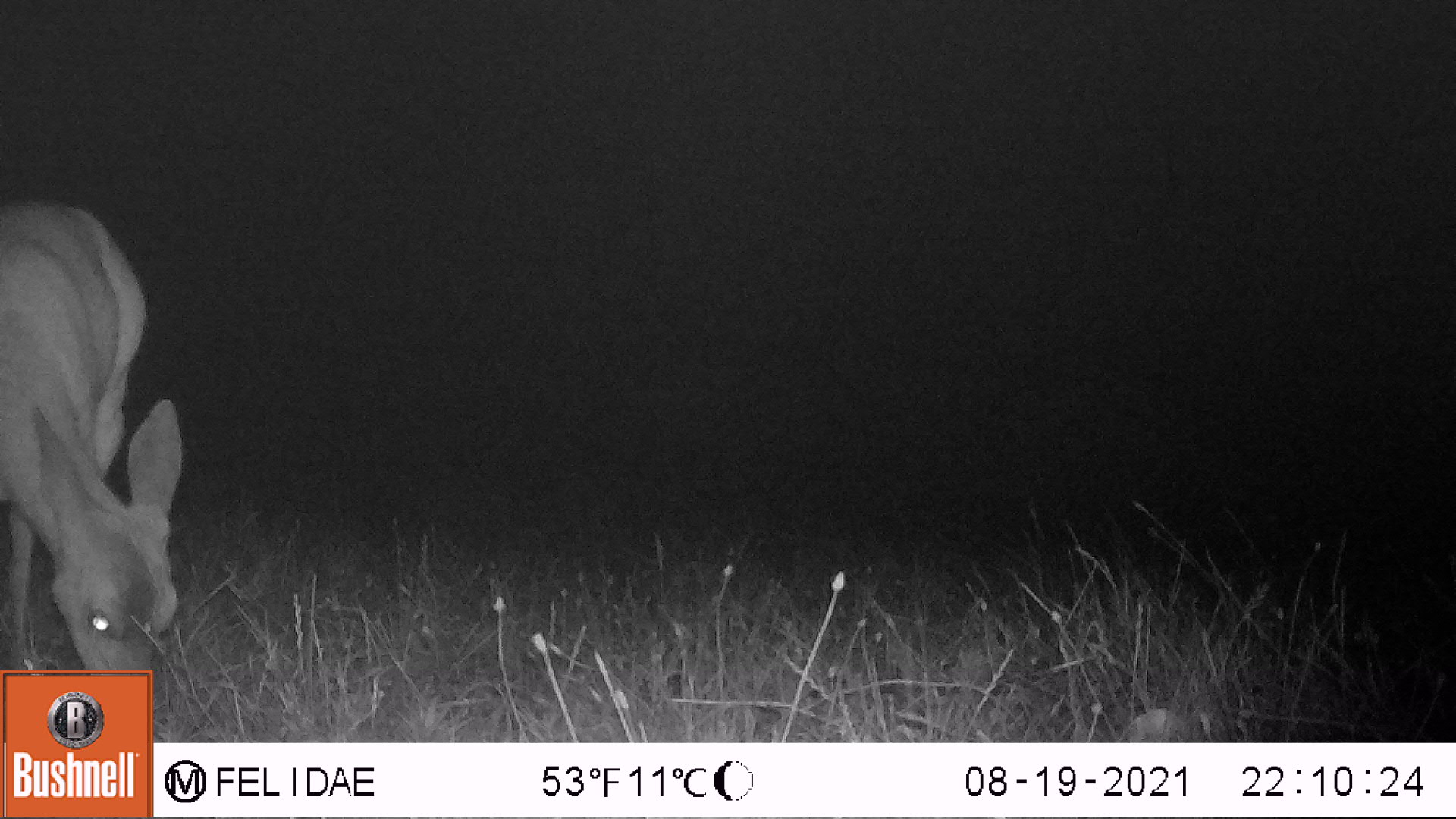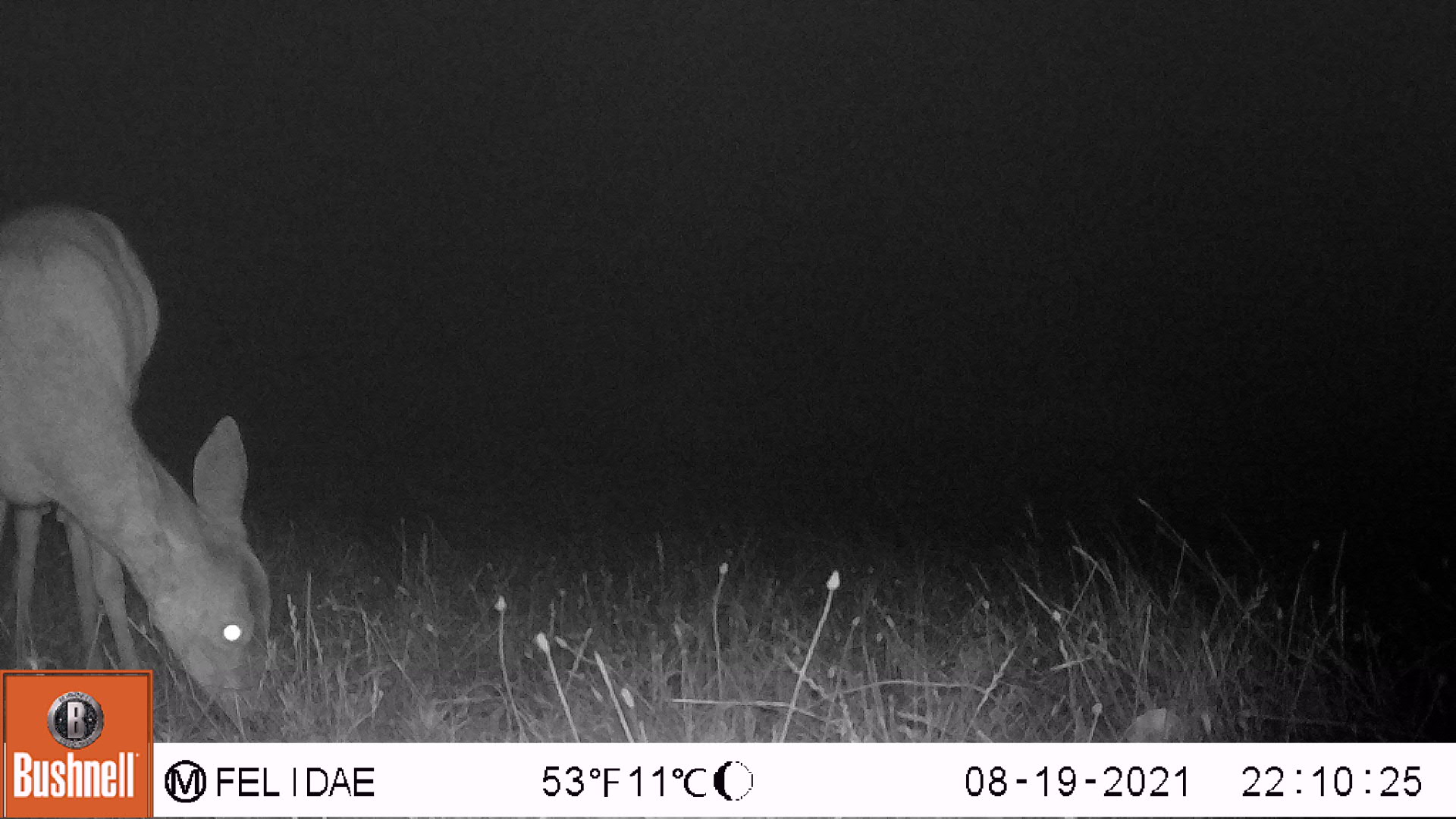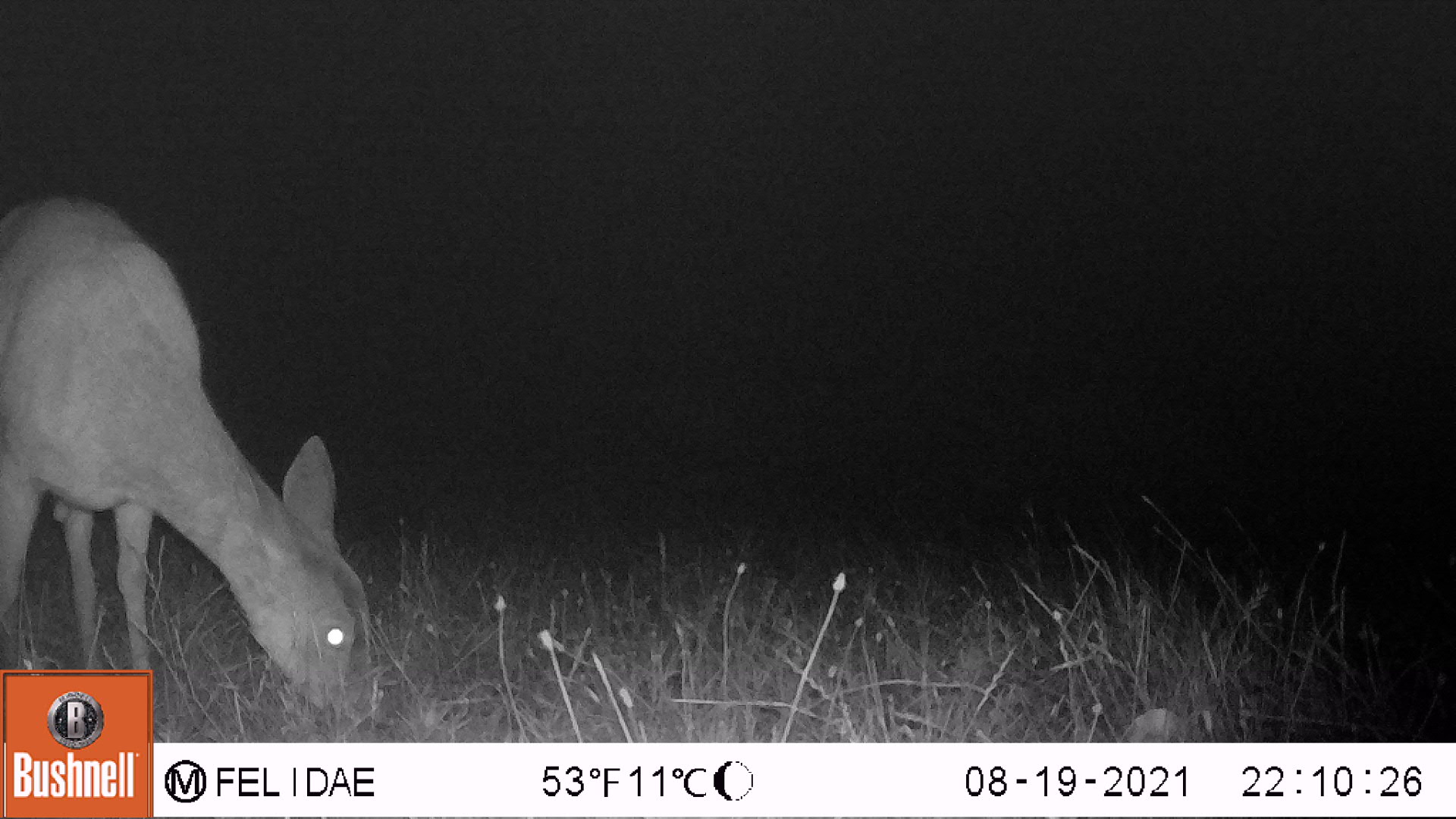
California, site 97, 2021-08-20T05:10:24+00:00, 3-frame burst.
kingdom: Animalia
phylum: Chordata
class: Mammalia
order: Artiodactyla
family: Cervidae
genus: Odocoileus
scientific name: Odocoileus hemionus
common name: mule deer